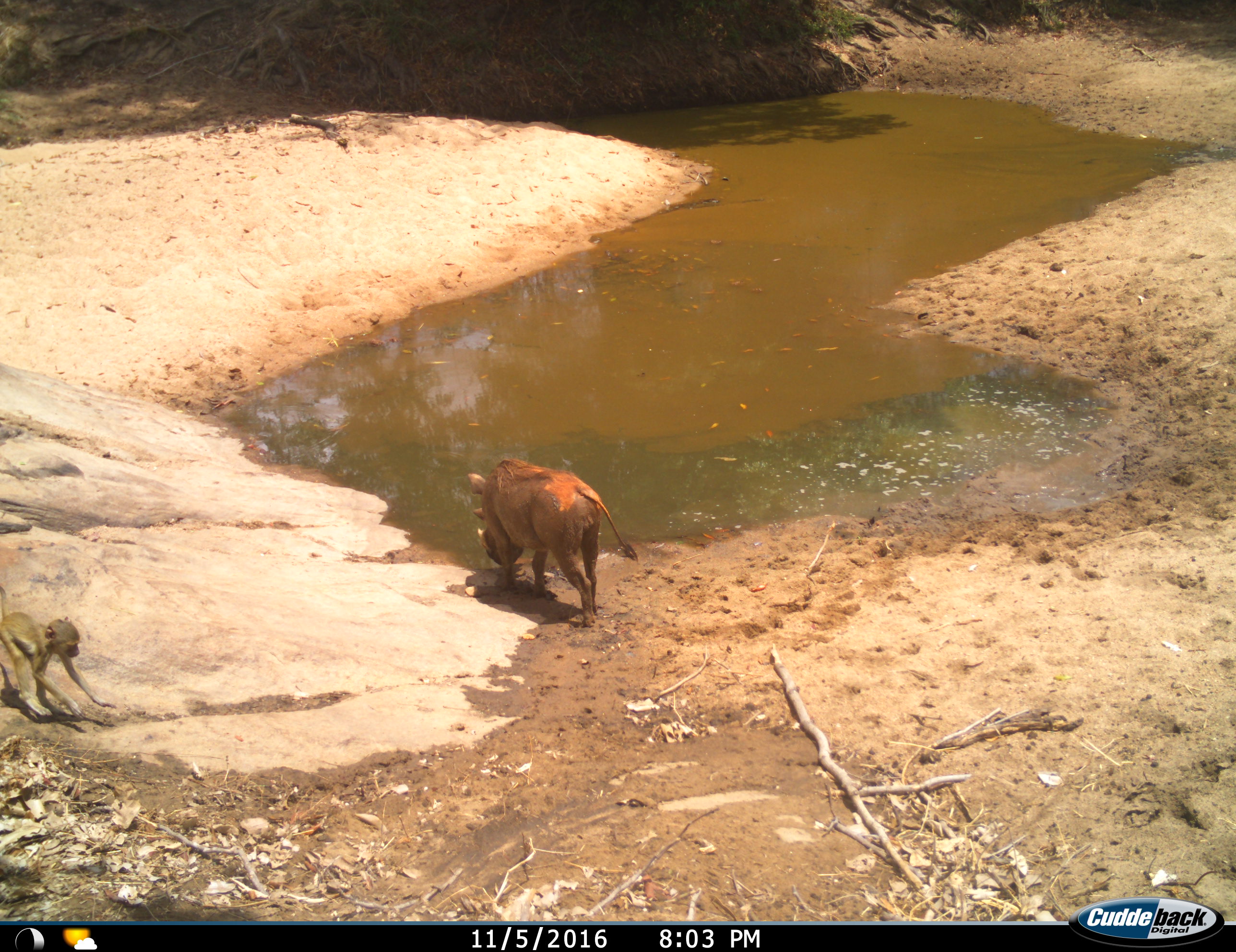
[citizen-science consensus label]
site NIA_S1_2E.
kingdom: Animalia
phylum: Chordata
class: Mammalia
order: Primates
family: Cercopithecidae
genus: Papio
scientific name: Papio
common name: baboon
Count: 1.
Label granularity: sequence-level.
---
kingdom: Animalia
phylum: Chordata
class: Mammalia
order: Artiodactyla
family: Suidae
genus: Phacochoerus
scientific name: Phacochoerus africanus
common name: warthog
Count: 1.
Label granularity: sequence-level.